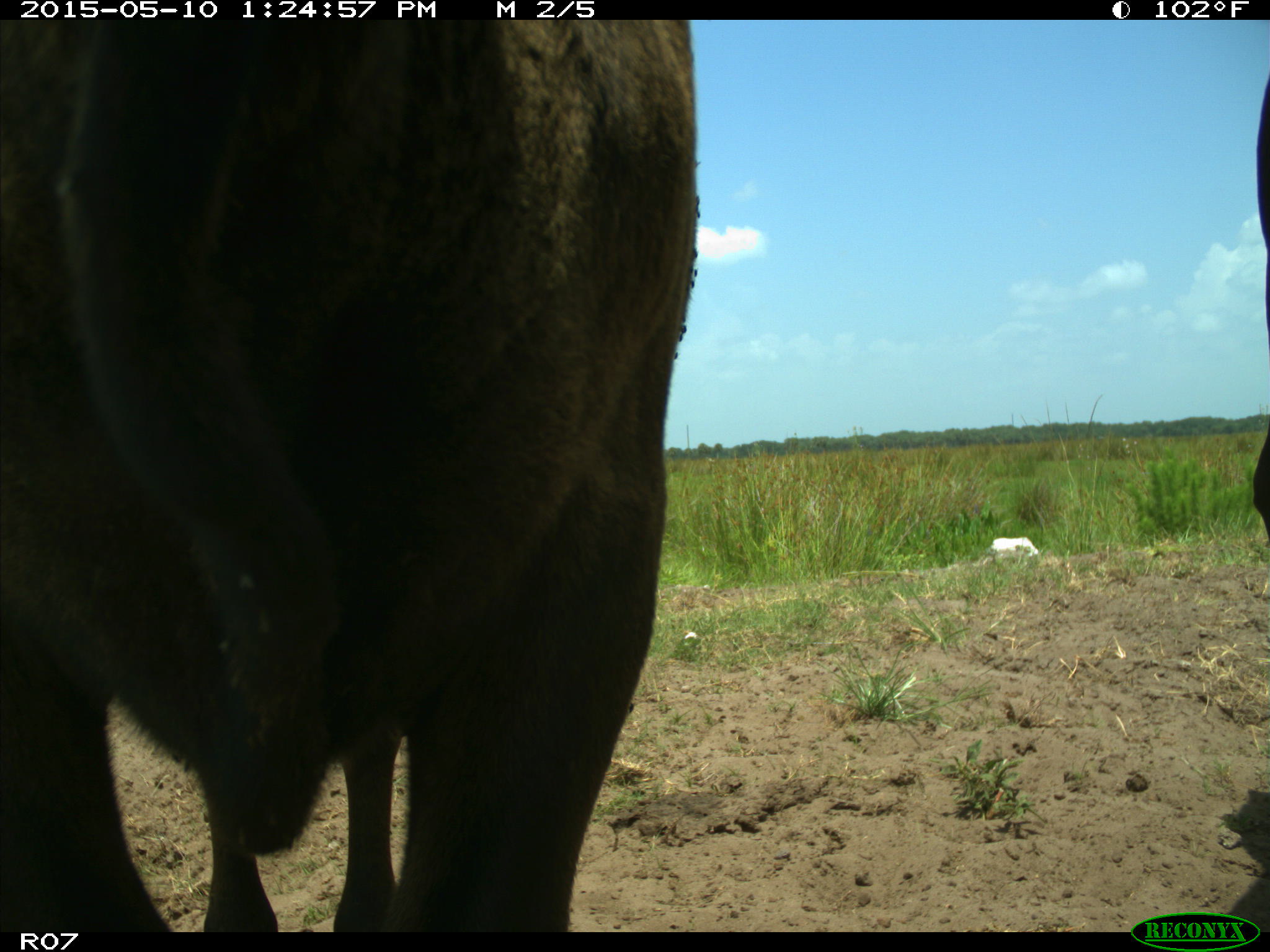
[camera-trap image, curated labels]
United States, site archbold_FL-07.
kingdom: Animalia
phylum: Chordata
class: Mammalia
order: Artiodactyla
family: Bovidae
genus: Bos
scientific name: Bos taurus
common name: domestic cow